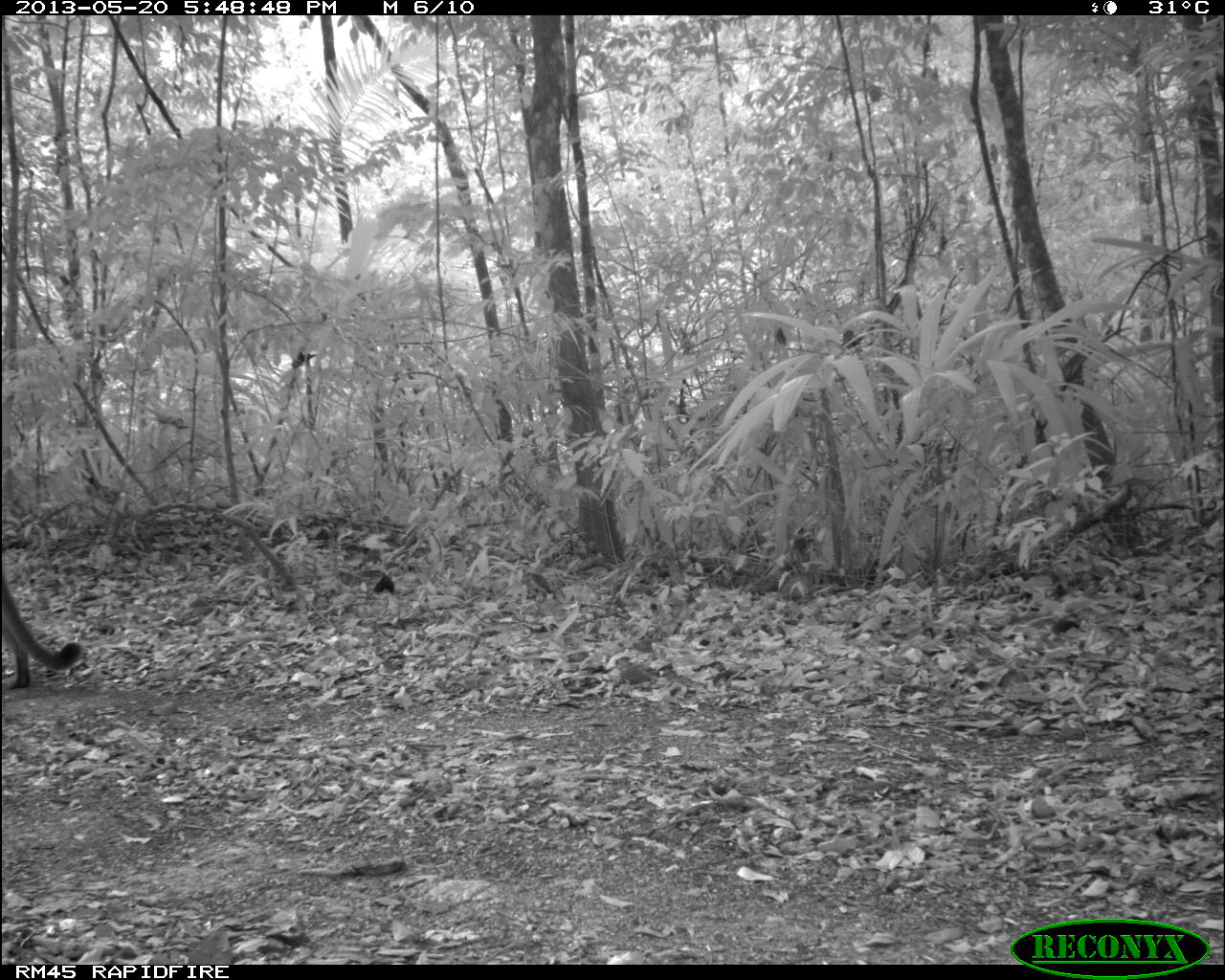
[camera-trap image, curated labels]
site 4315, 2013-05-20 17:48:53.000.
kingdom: Animalia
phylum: Chordata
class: Mammalia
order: Carnivora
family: Felidae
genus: Puma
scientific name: Puma concolor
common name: mountain lion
Puma concolor (mountain lion), count 1.